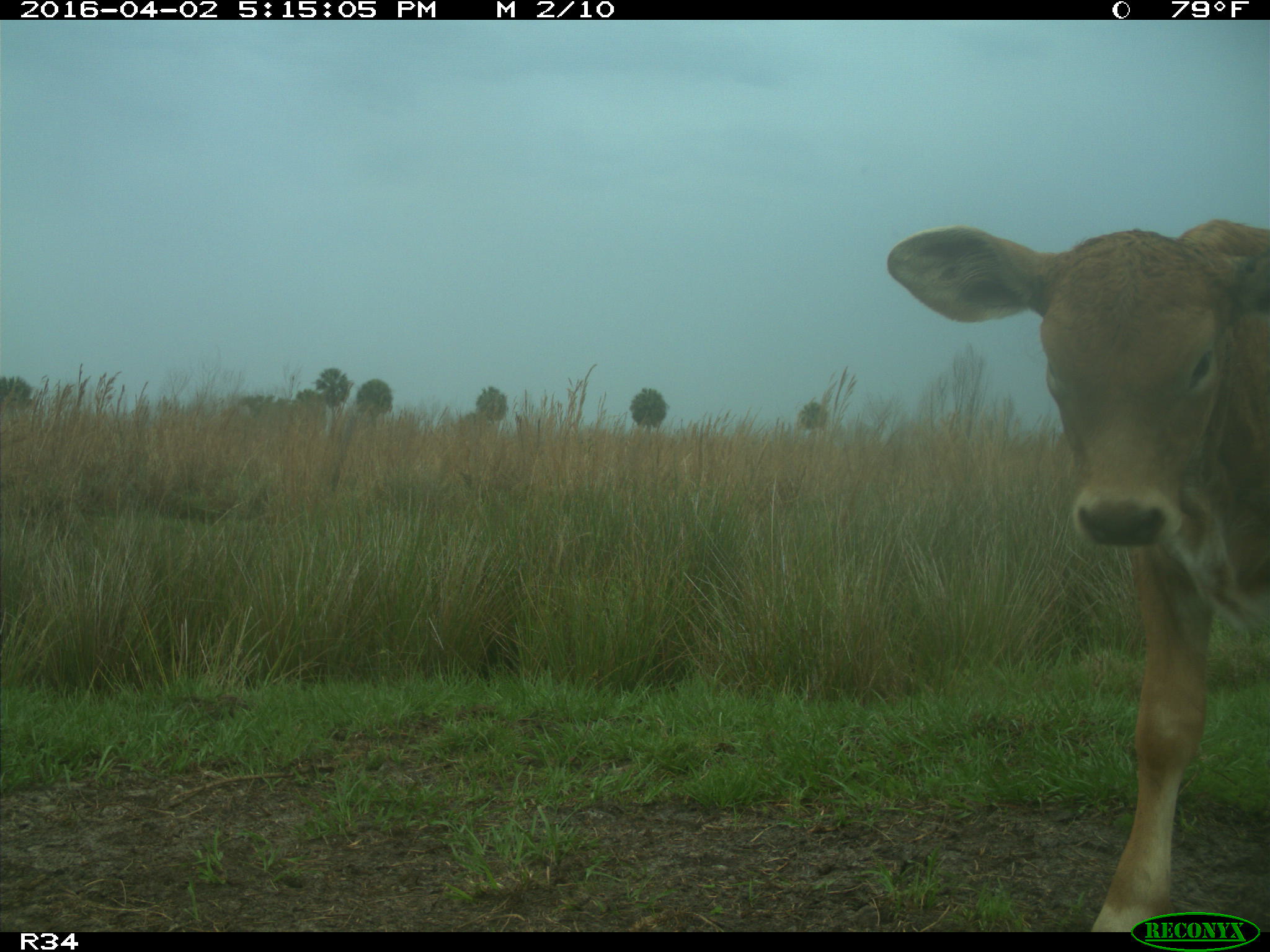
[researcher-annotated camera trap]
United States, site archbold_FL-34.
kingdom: Animalia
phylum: Chordata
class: Mammalia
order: Artiodactyla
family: Bovidae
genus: Bos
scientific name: Bos taurus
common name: domestic cow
Bos taurus (domestic cow).